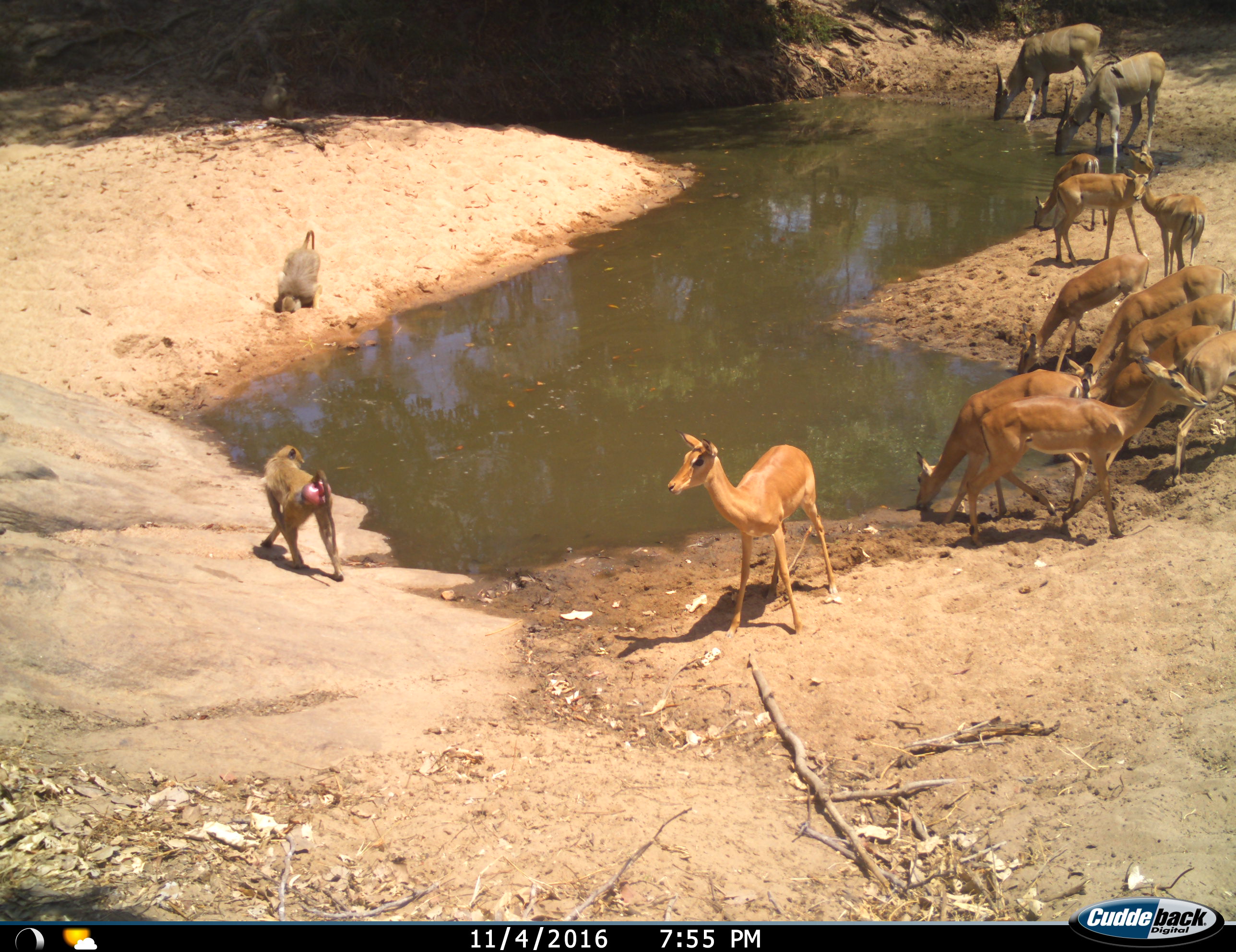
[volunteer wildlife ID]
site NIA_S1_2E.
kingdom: Animalia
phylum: Chordata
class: Mammalia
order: Primates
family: Cercopithecidae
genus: Papio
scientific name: Papio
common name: baboon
Baboon (Papio), count 2. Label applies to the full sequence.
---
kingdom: Animalia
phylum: Chordata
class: Mammalia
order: Artiodactyla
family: Bovidae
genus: Tragelaphus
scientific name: Tragelaphus oryx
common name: eland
Eland (Tragelaphus oryx), count 2. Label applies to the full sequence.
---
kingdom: Animalia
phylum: Chordata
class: Mammalia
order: Artiodactyla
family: Bovidae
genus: Aepyceros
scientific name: Aepyceros melampus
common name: impala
Impala (Aepyceros melampus), count 11-50. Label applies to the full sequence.